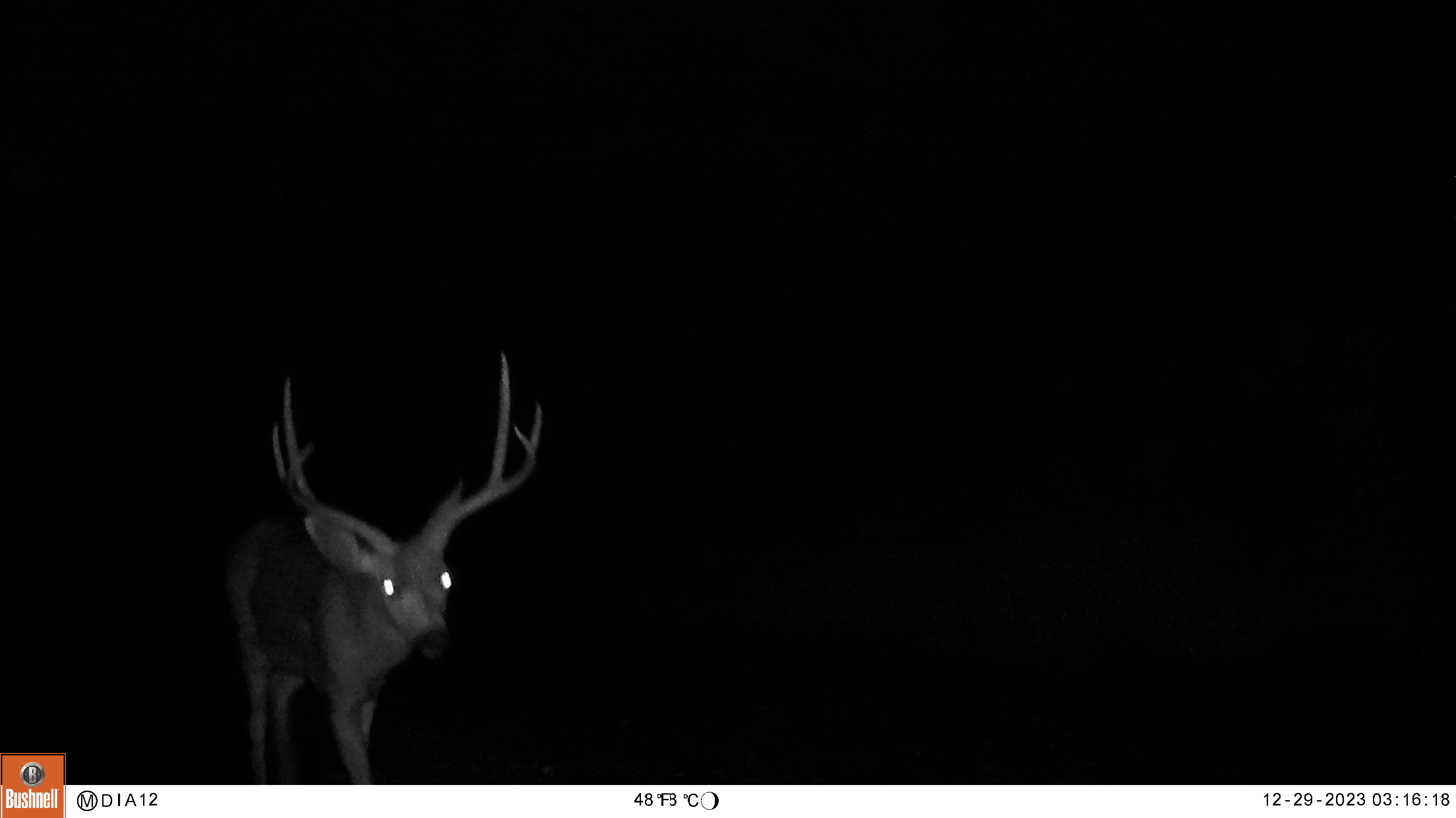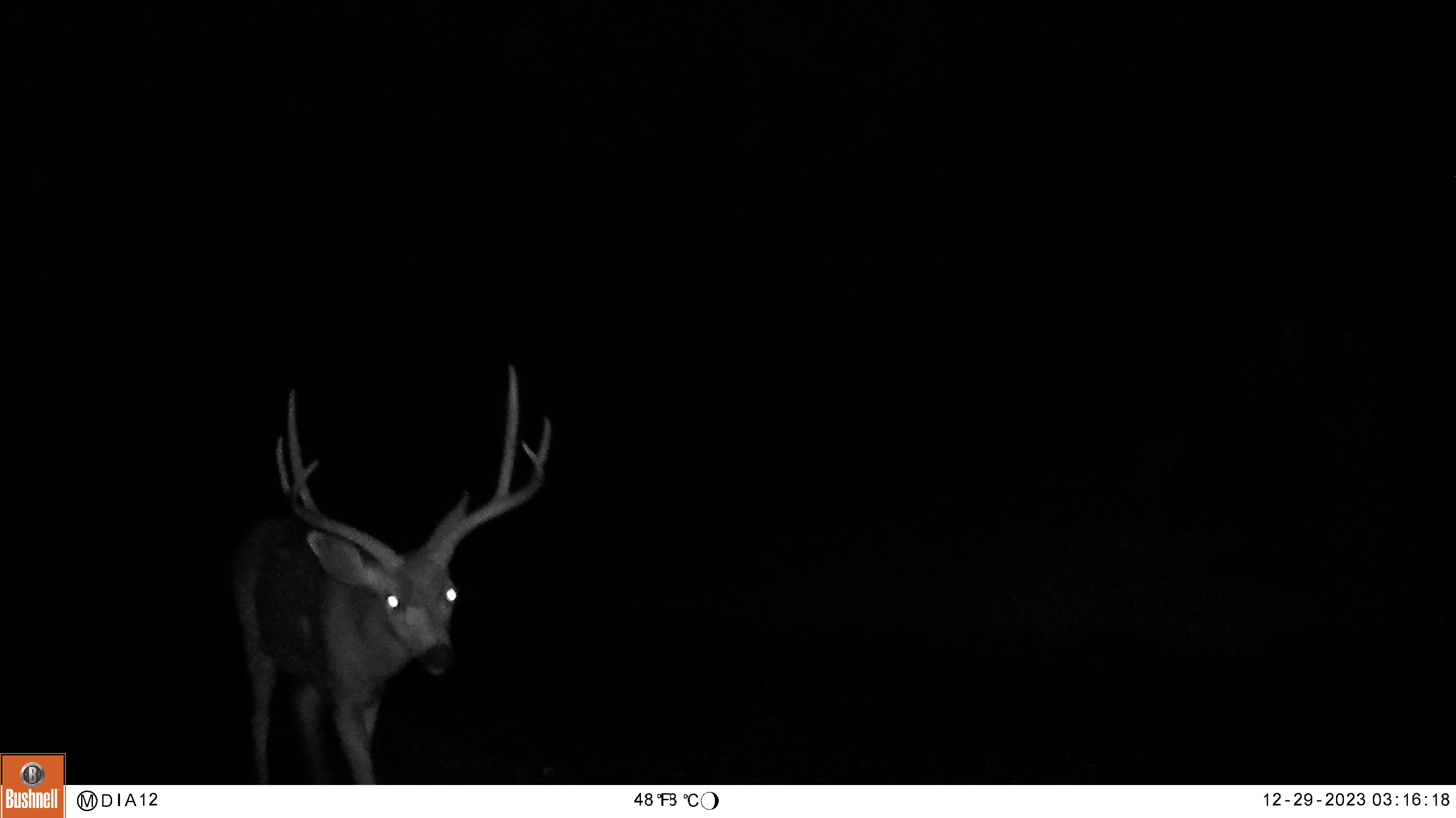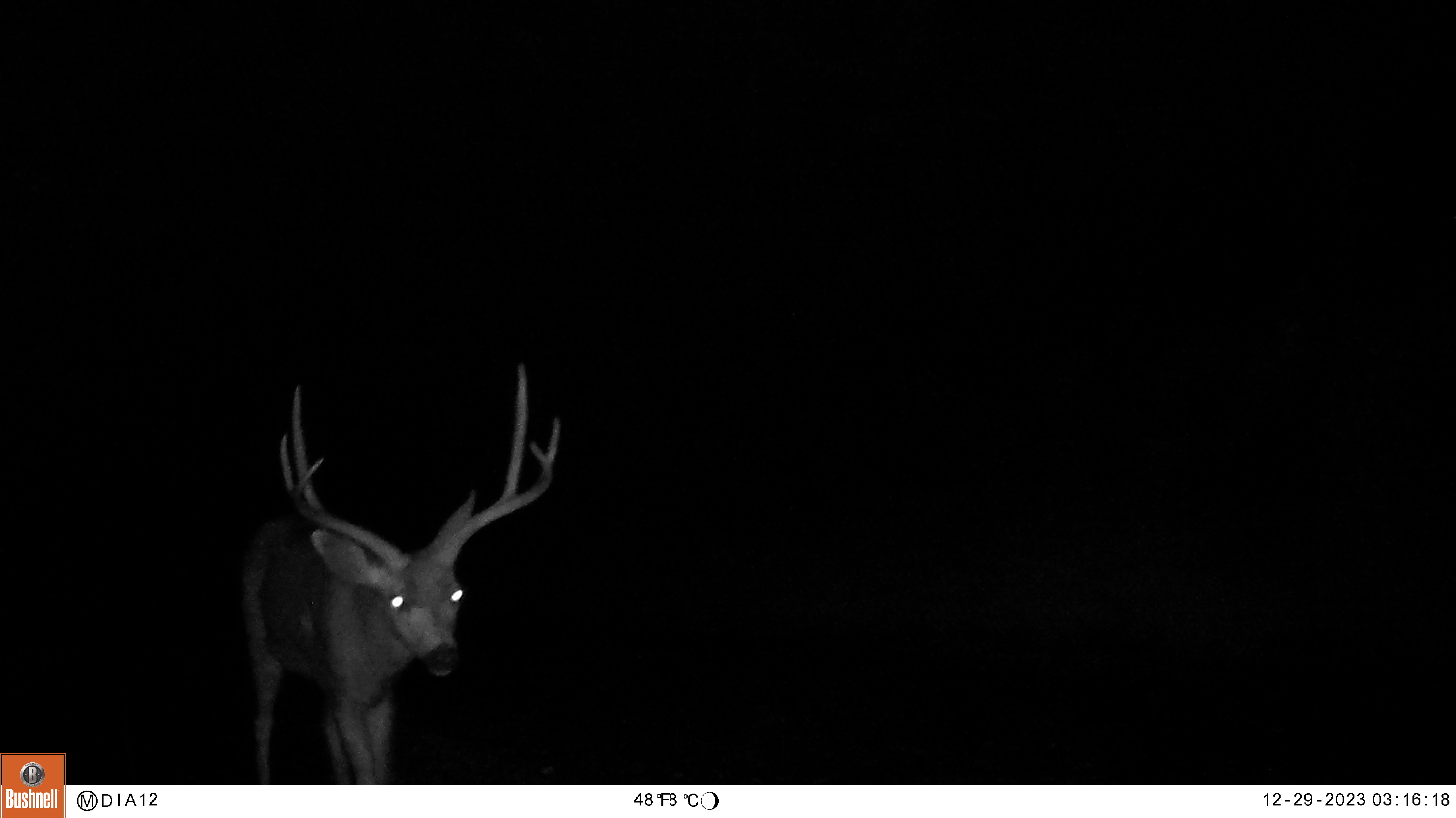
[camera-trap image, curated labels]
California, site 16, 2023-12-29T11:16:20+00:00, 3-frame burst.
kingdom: Animalia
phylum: Chordata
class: Mammalia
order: Artiodactyla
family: Cervidae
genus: Odocoileus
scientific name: Odocoileus hemionus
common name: mule deer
Mule deer (Odocoileus hemionus).